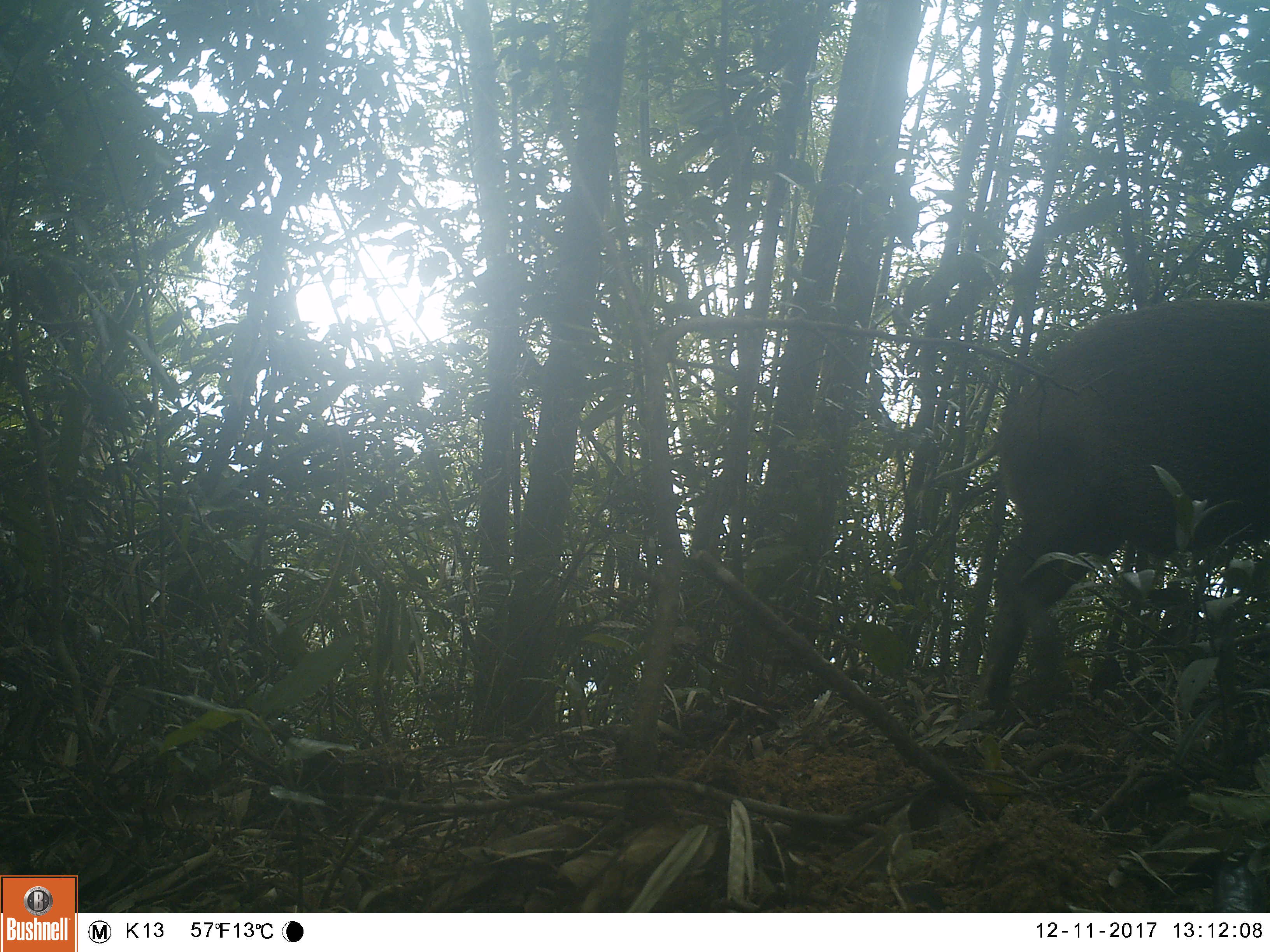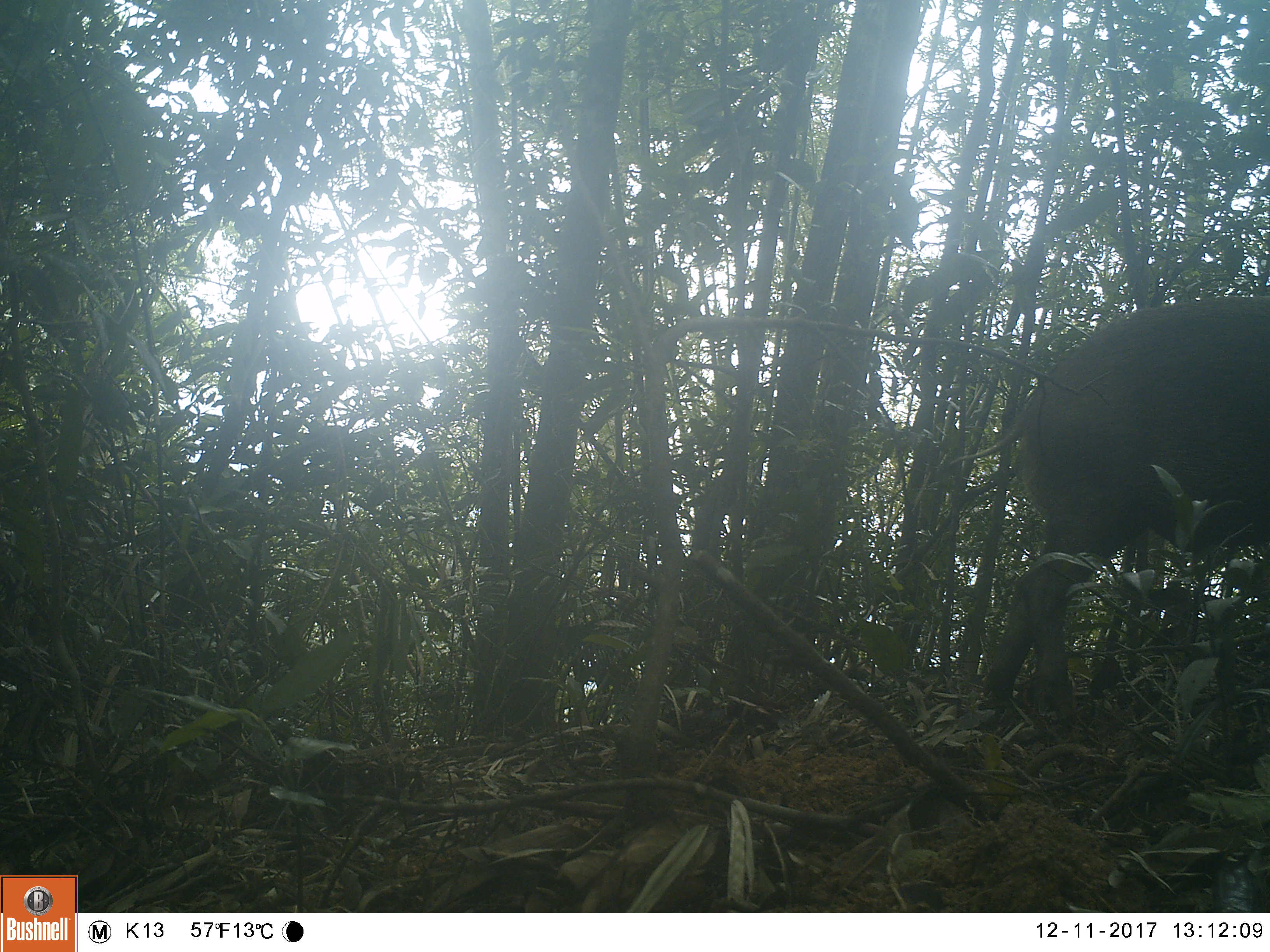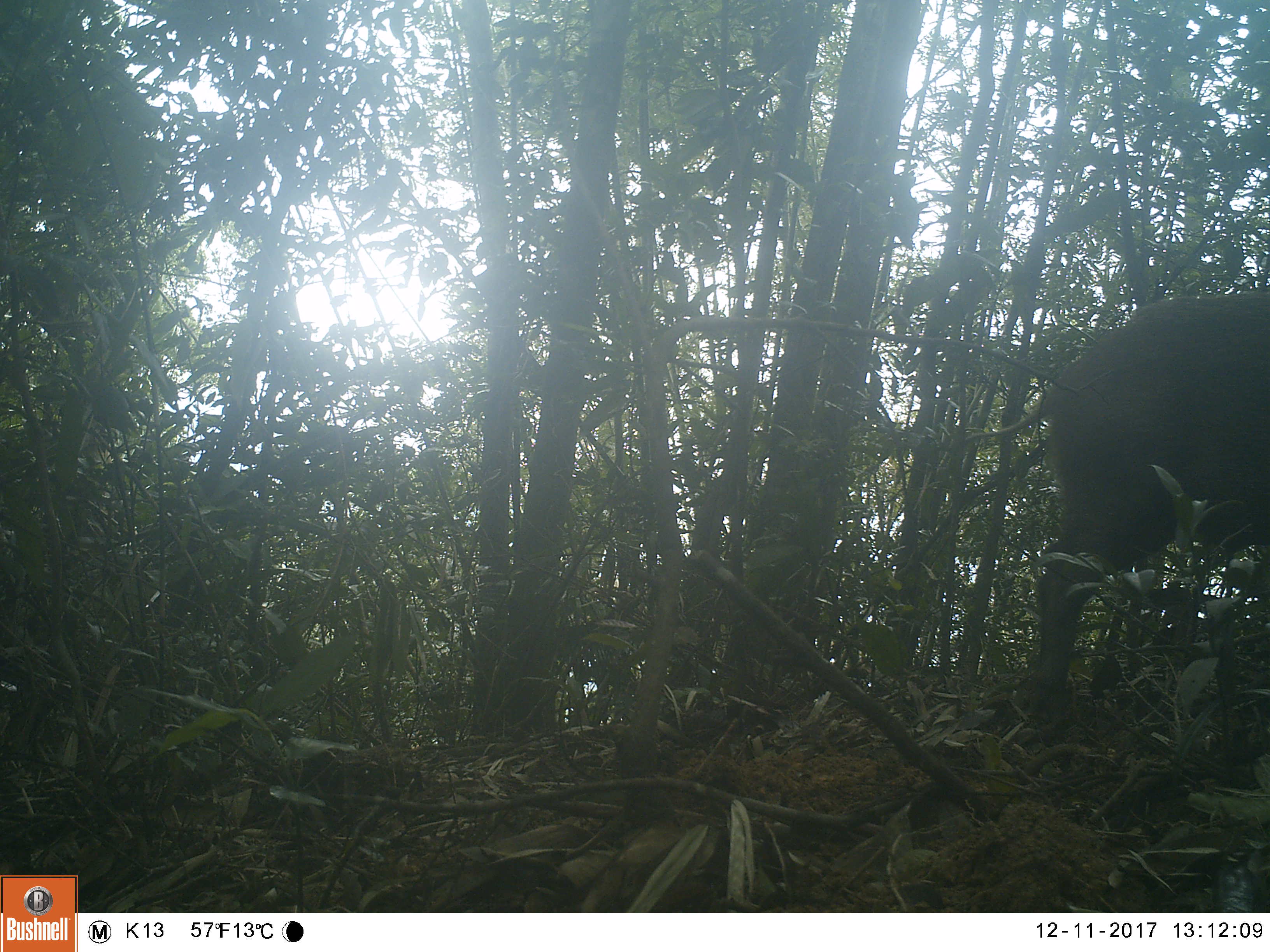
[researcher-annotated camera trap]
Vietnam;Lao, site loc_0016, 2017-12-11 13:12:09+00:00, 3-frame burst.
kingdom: Animalia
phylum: Chordata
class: Mammalia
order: Artiodactyla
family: Suidae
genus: Sus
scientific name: Sus scrofa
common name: eurasian wild pig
Eurasian wild pig (Sus scrofa). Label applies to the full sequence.